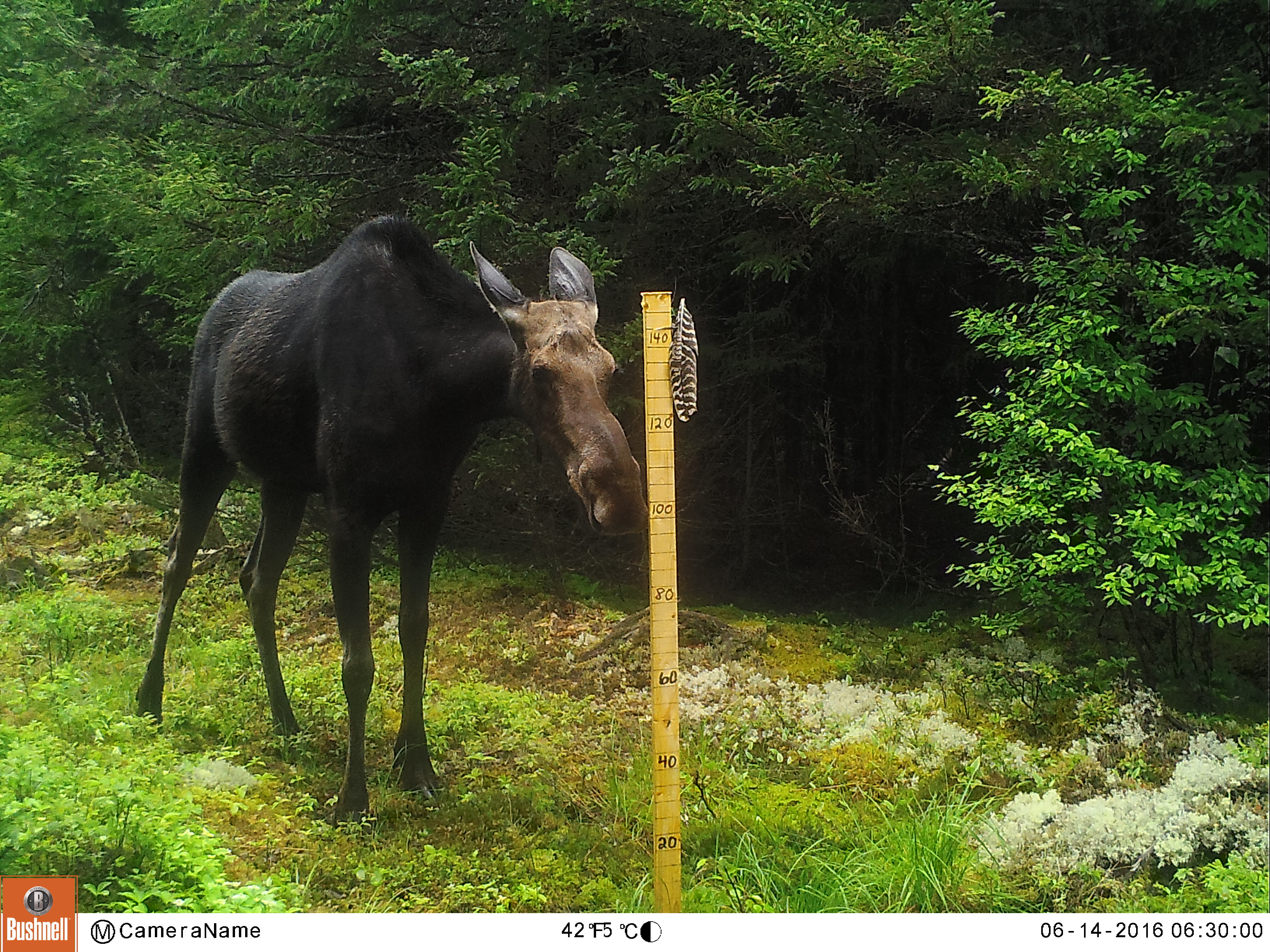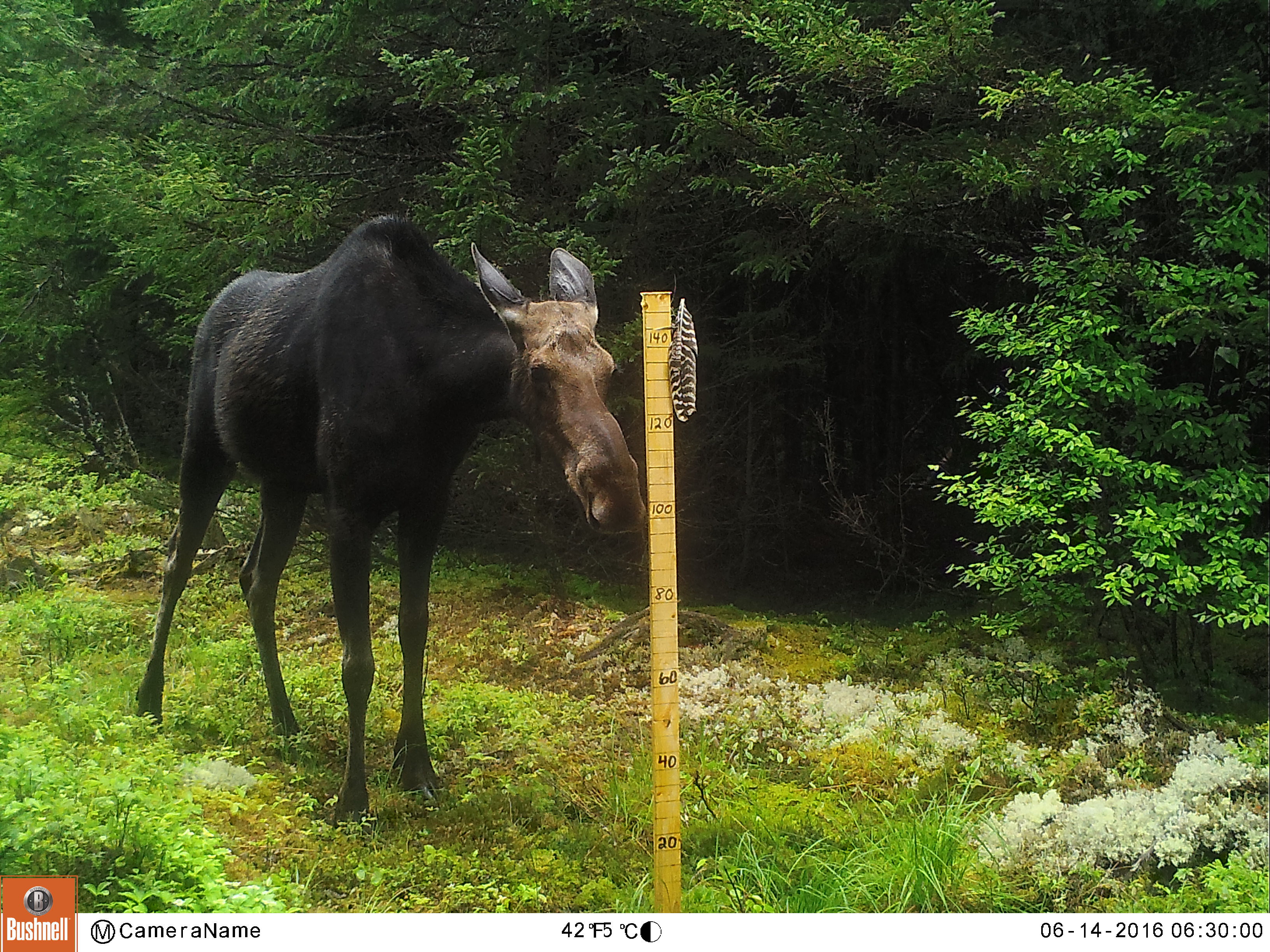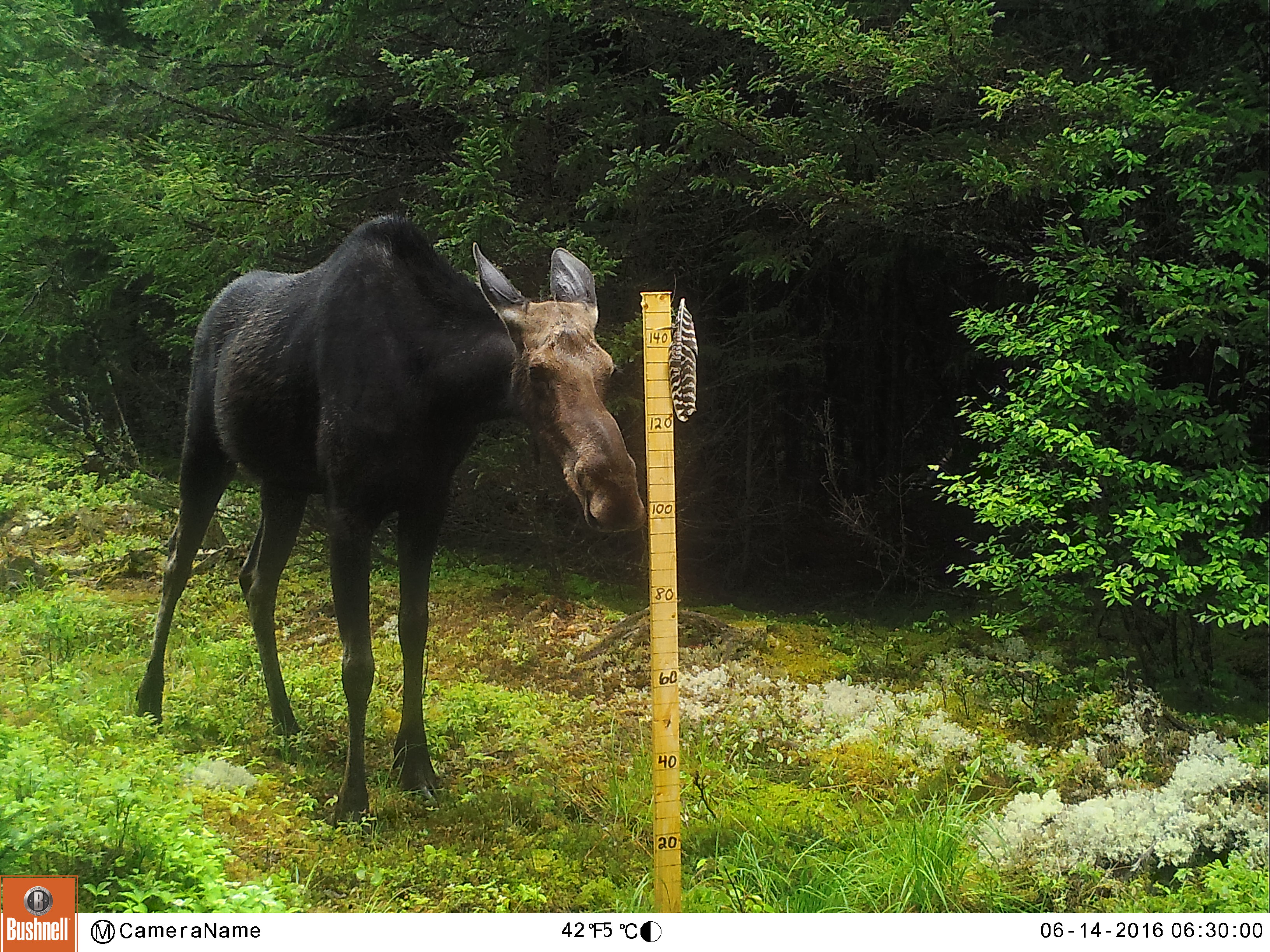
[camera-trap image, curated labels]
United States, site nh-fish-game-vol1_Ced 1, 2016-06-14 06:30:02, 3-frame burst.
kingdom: Animalia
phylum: Chordata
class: Mammalia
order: Artiodactyla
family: Cervidae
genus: Alces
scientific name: Alces alces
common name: moose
Moose (Alces alces).